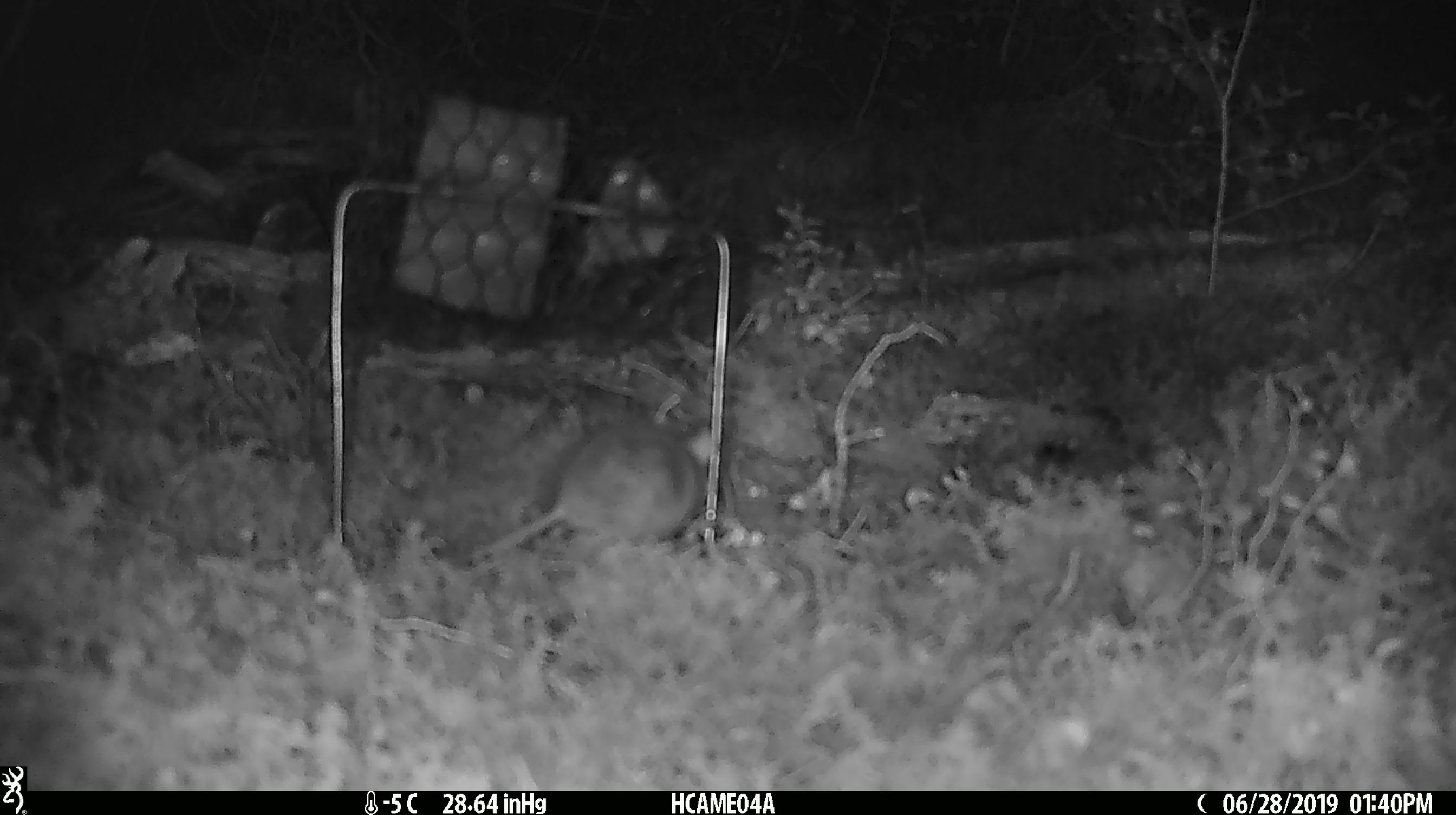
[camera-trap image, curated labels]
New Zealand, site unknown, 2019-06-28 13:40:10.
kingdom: Animalia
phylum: Chordata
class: Mammalia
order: Rodentia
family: Muridae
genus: Mus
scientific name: Mus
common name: mouse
Mouse (Mus).